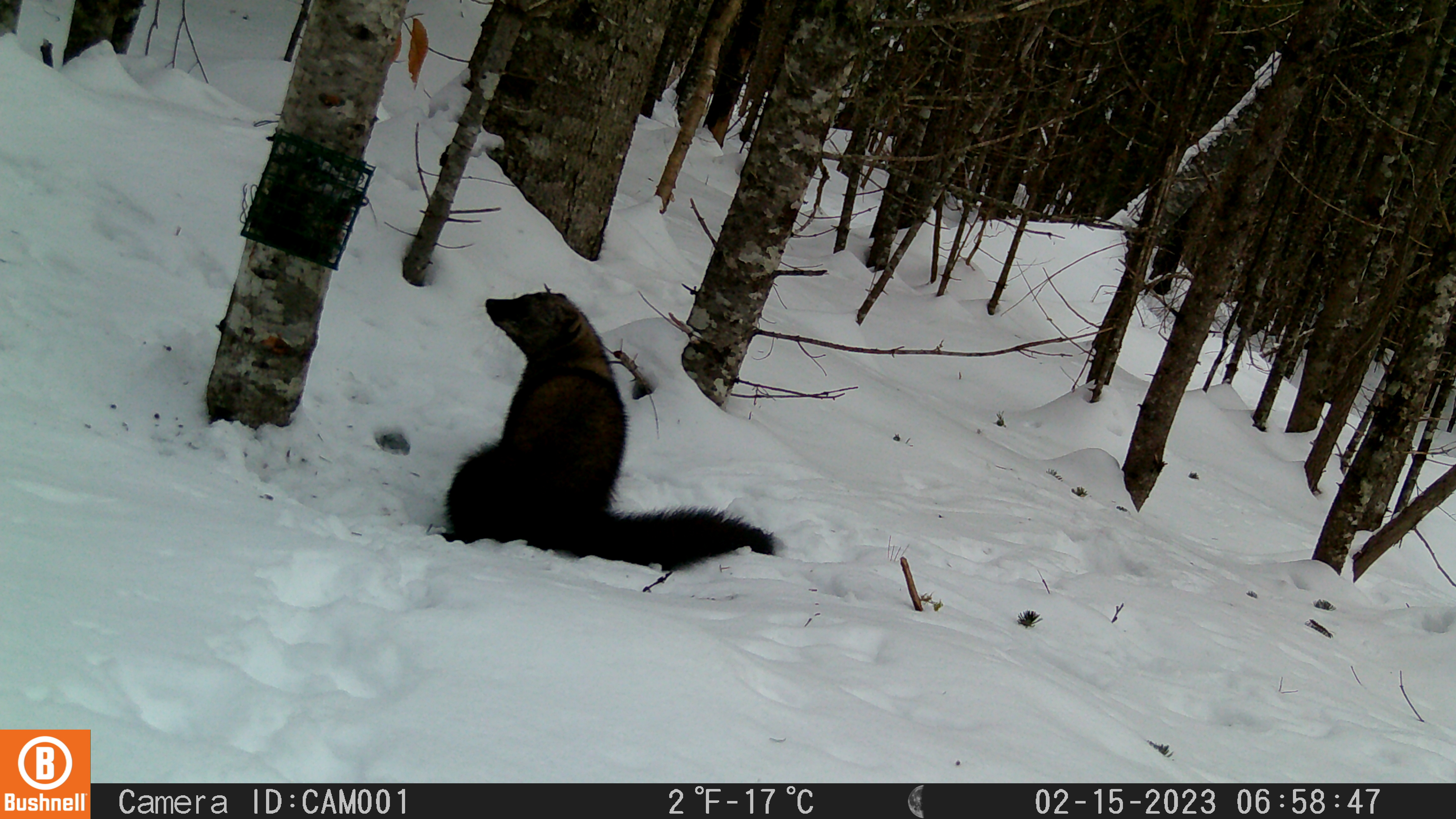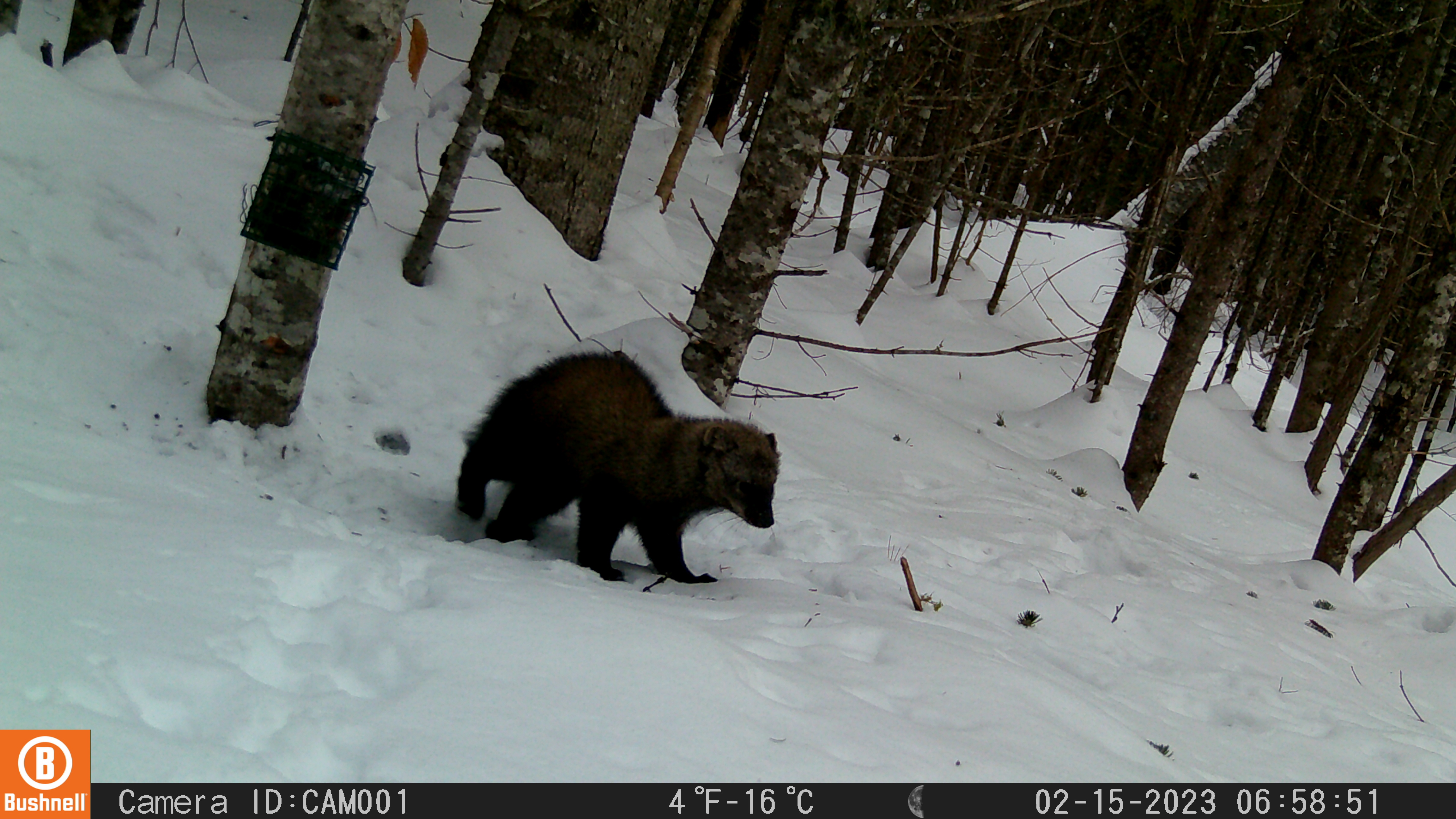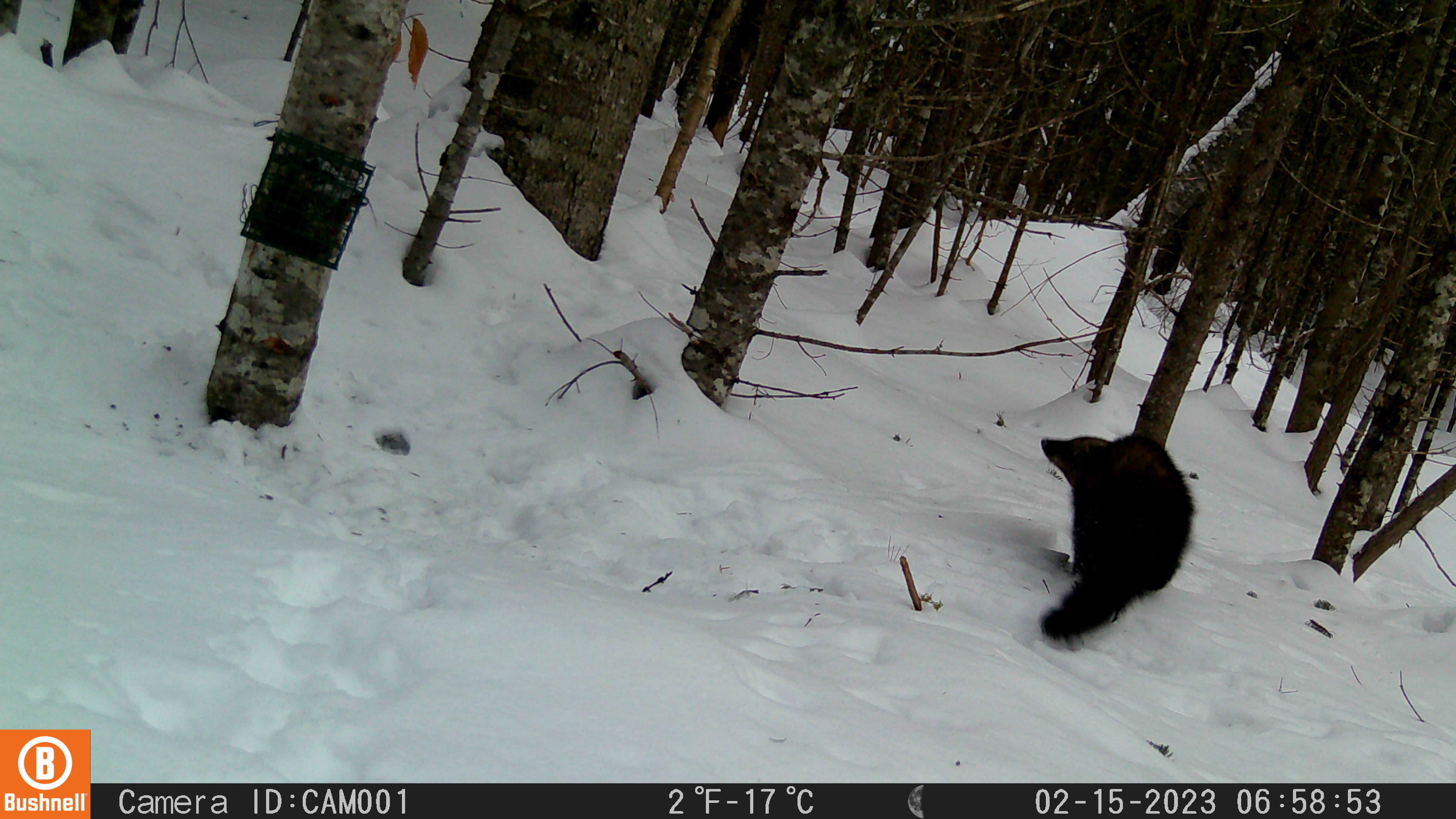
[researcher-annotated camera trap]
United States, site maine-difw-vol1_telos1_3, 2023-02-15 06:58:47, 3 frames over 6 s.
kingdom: Animalia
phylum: Chordata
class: Mammalia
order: Carnivora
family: Mustelidae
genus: Pekania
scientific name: Pekania pennanti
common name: fisher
Fisher (Pekania pennanti).